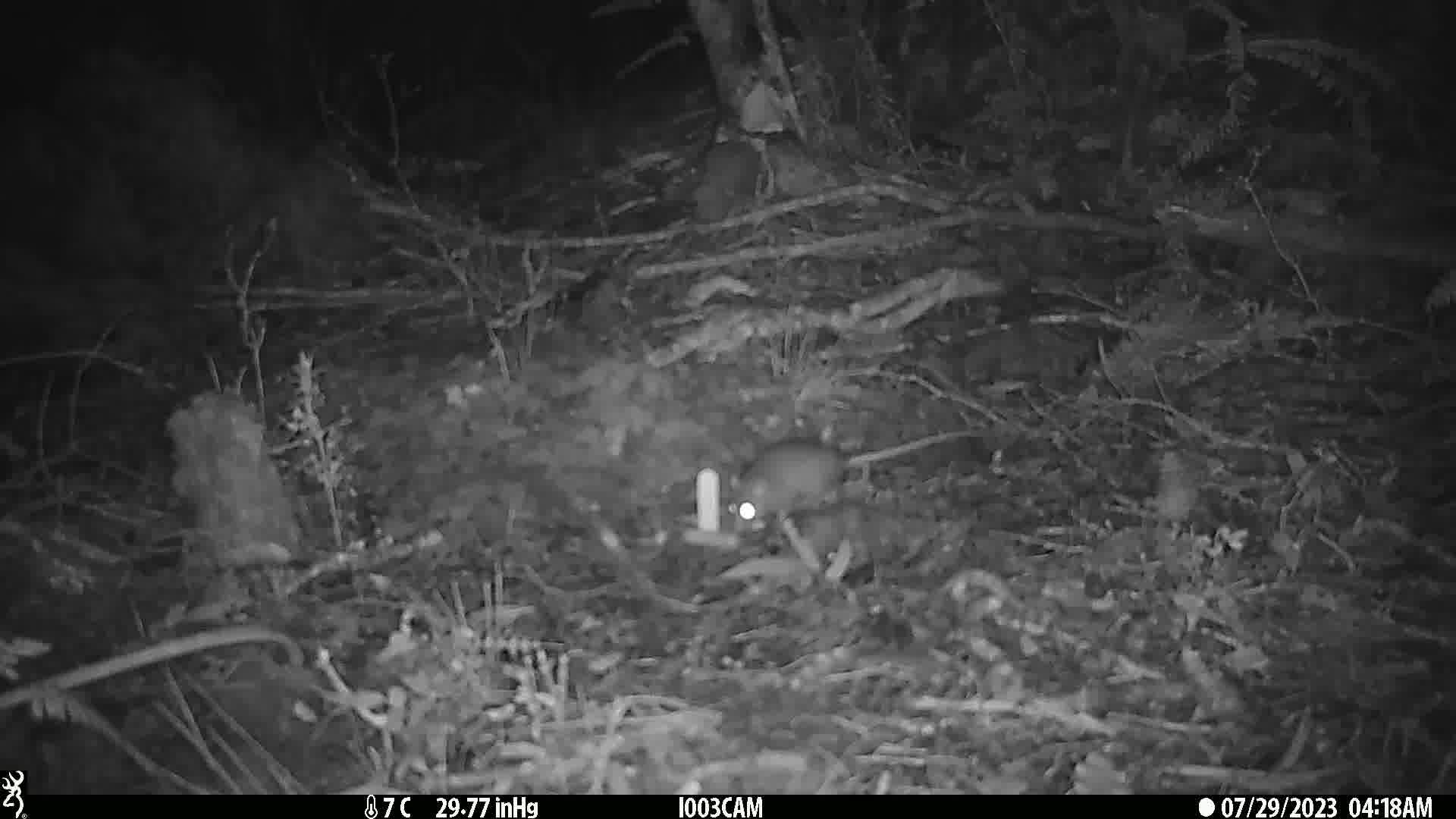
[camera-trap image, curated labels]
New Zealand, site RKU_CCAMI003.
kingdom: Animalia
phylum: Chordata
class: Mammalia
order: Rodentia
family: Muridae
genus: Rattus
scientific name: Rattus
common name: rat